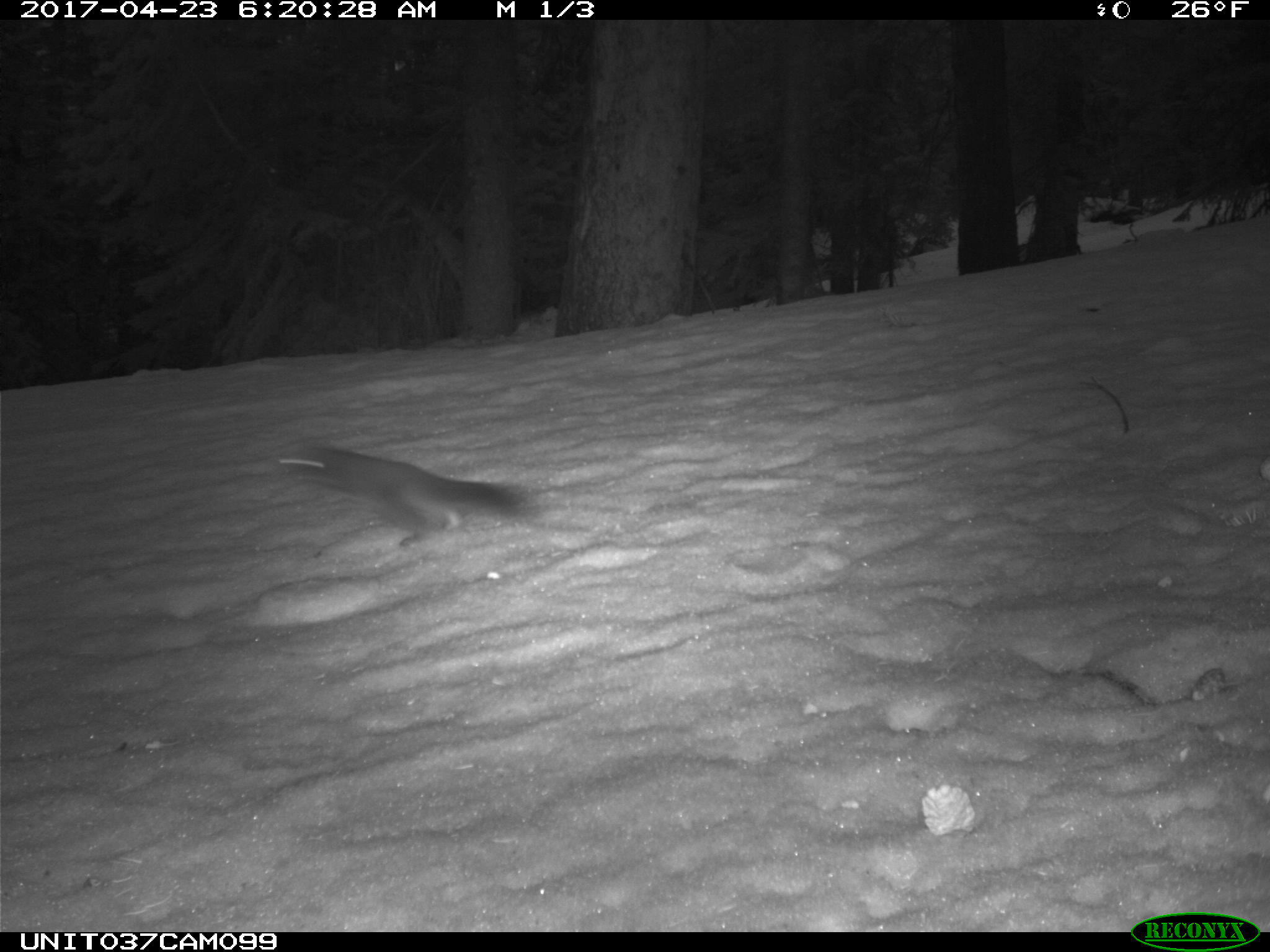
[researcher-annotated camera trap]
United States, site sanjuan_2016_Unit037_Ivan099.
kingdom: Animalia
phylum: Chordata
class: Mammalia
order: Rodentia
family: Sciuridae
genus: Tamiasciurus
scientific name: Tamiasciurus hudsonicus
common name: american red squirrel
Tamiasciurus hudsonicus (american red squirrel).